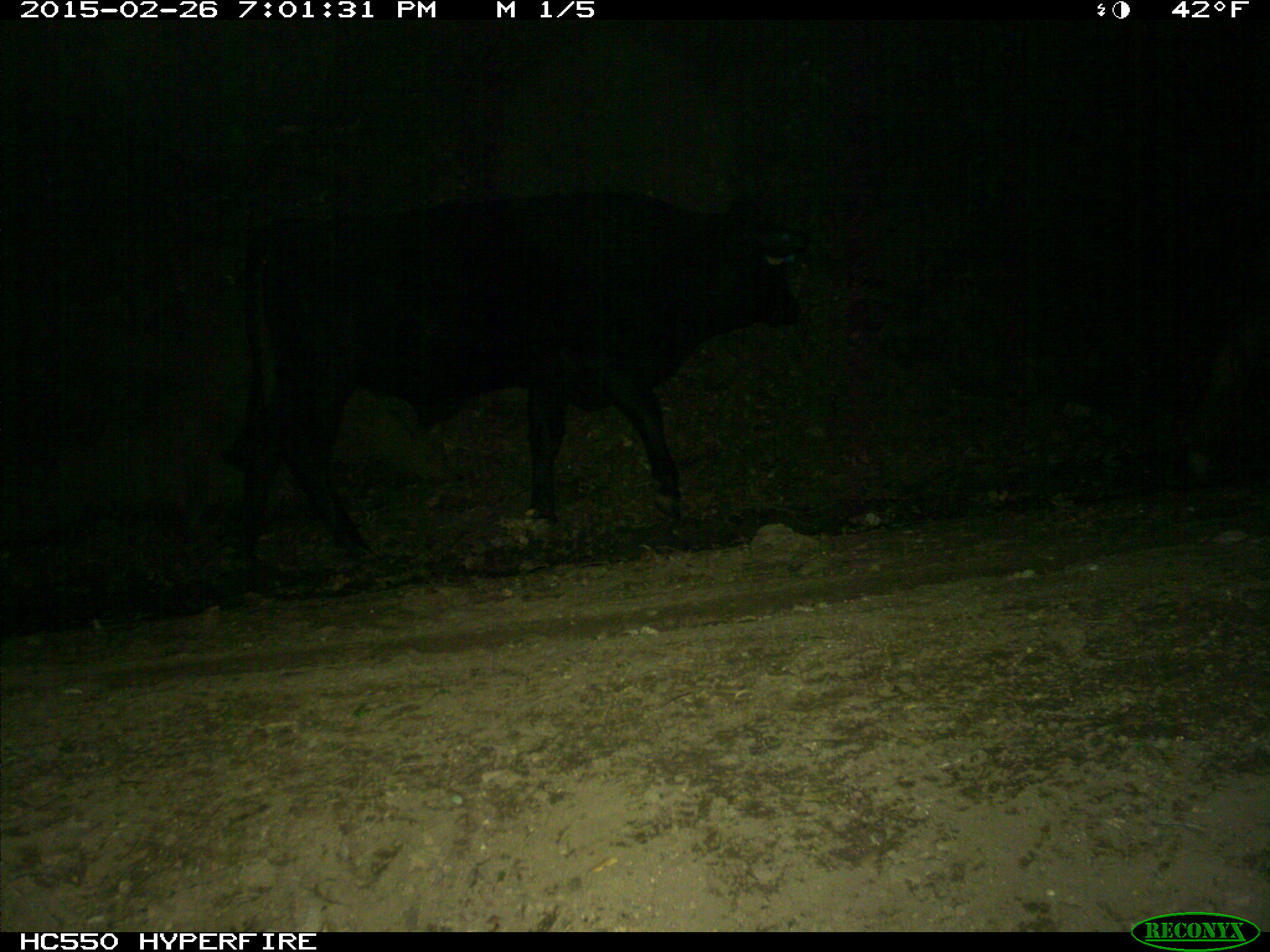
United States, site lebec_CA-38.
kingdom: Animalia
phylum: Chordata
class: Mammalia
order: Artiodactyla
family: Bovidae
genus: Bos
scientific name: Bos taurus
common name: domestic cow